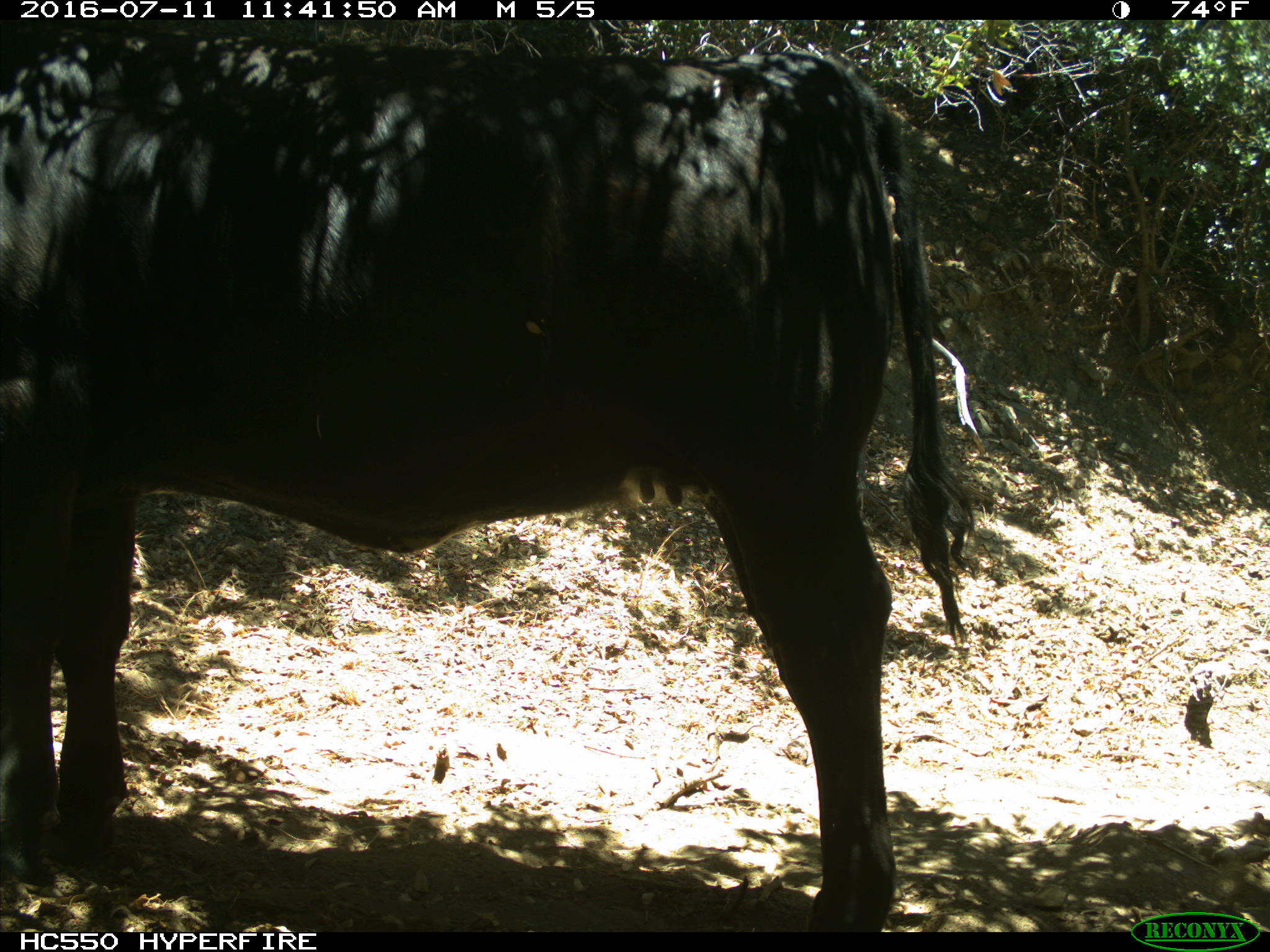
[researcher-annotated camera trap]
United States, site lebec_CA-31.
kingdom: Animalia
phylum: Chordata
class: Mammalia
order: Artiodactyla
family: Bovidae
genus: Bos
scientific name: Bos taurus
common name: domestic cow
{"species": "Bos taurus (domestic cow)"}